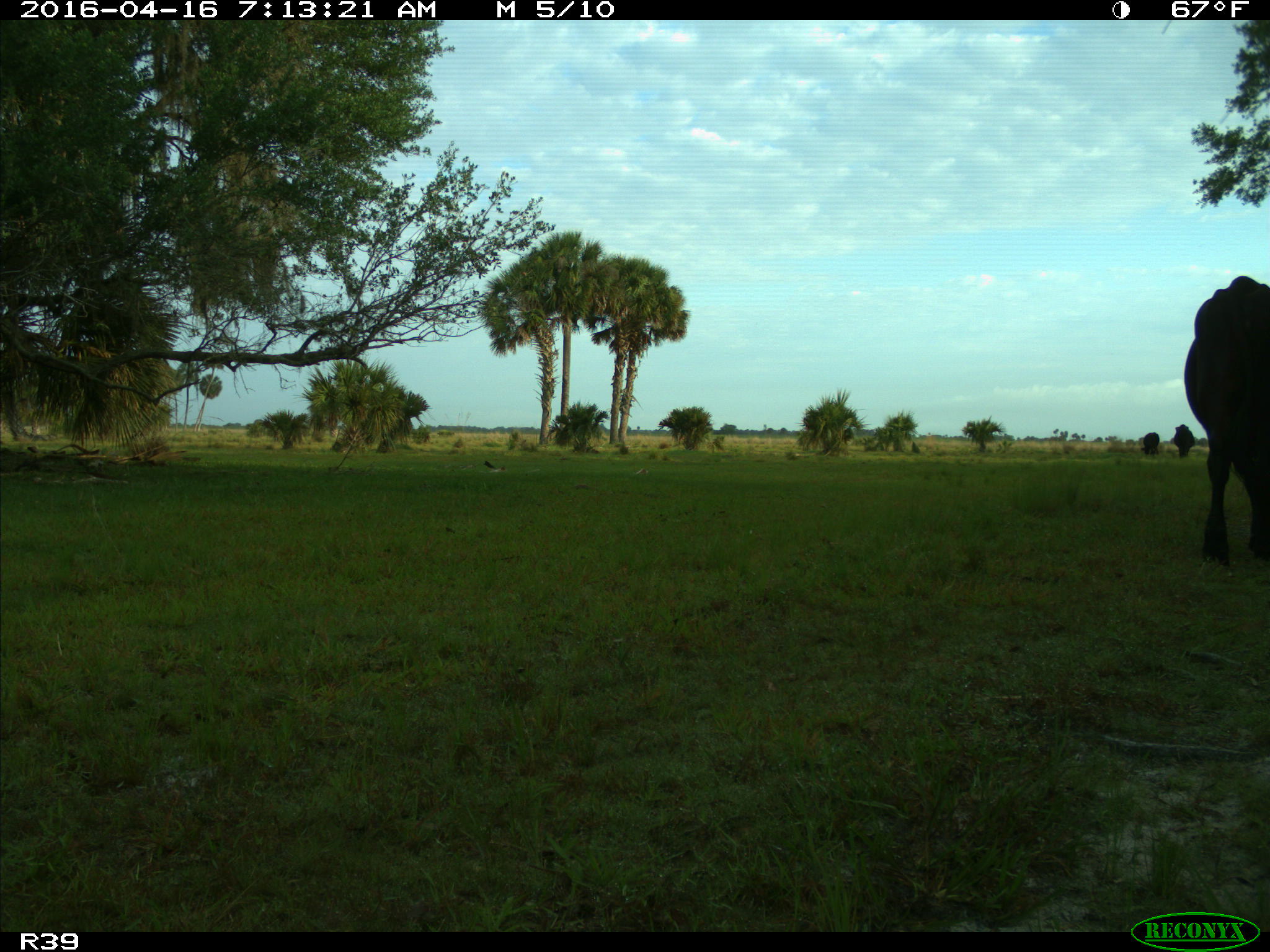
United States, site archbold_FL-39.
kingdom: Animalia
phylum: Chordata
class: Mammalia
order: Artiodactyla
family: Bovidae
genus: Bos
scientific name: Bos taurus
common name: domestic cow